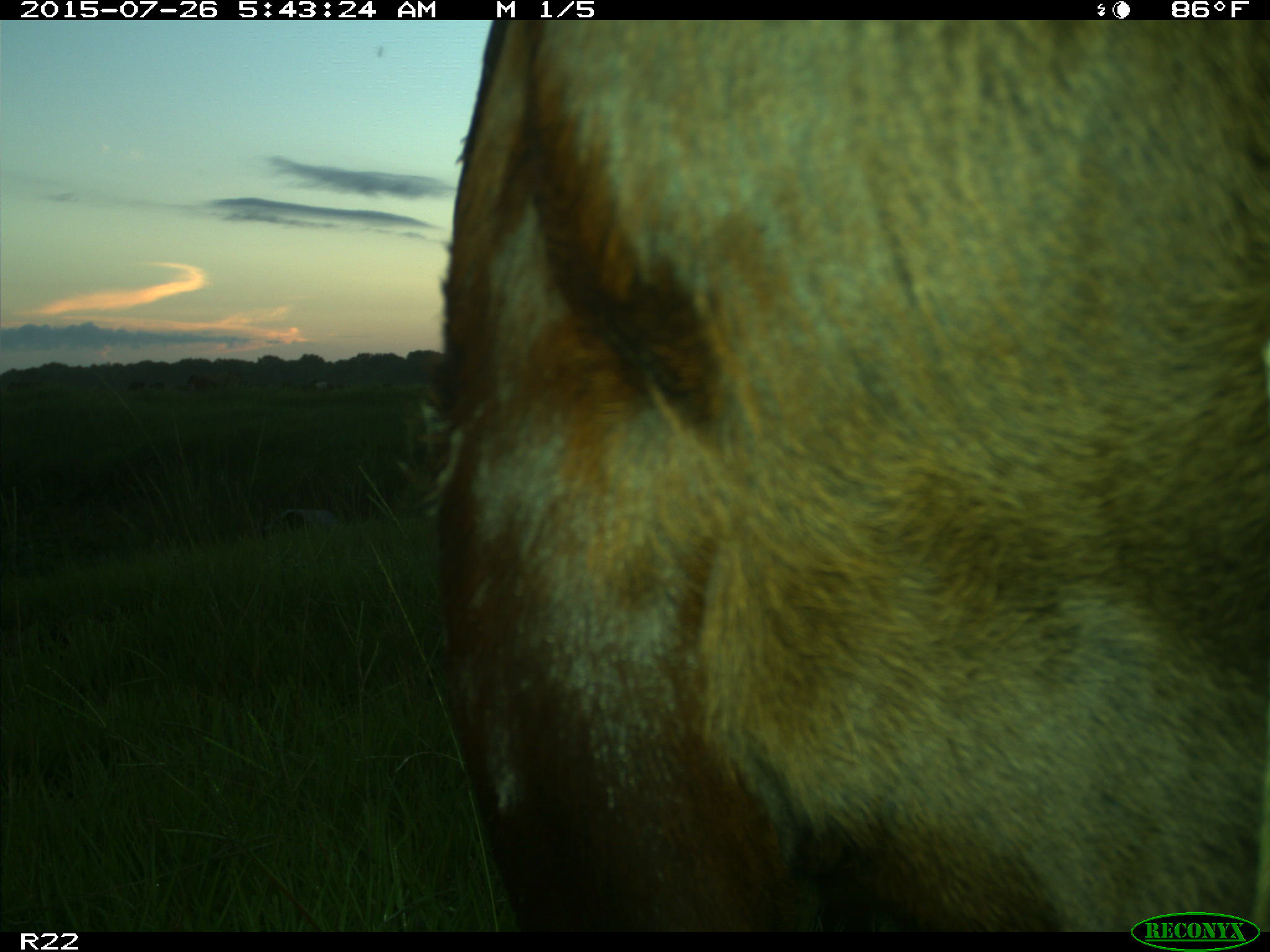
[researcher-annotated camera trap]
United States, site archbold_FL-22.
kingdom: Animalia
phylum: Chordata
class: Mammalia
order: Artiodactyla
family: Bovidae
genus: Bos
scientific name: Bos taurus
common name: domestic cow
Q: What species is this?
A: Bos taurus (domestic cow).